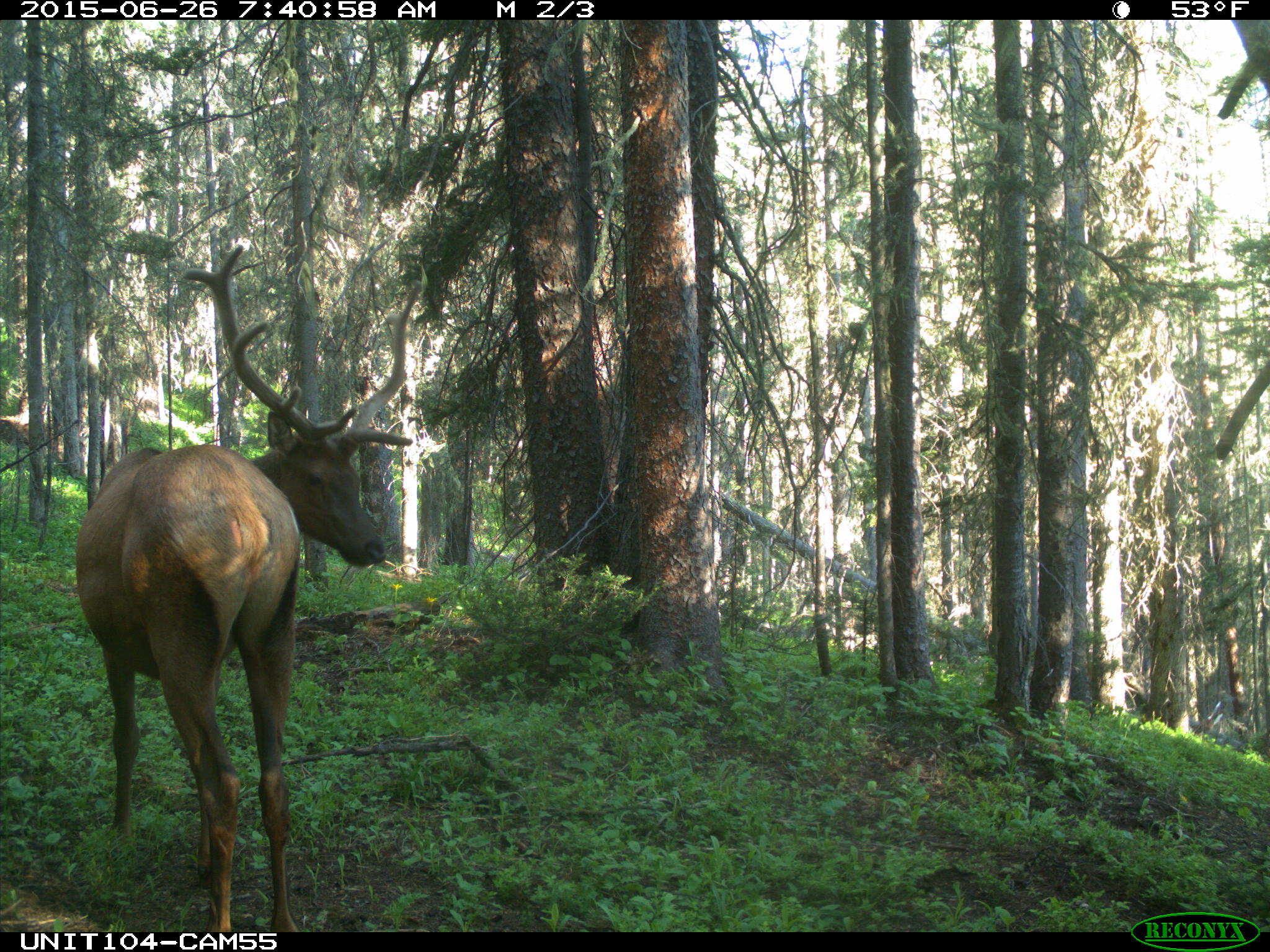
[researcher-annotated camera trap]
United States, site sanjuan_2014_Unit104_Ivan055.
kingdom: Animalia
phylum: Chordata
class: Mammalia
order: Artiodactyla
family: Cervidae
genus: Cervus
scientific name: Cervus elaphus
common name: red deer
Cervus elaphus (red deer).